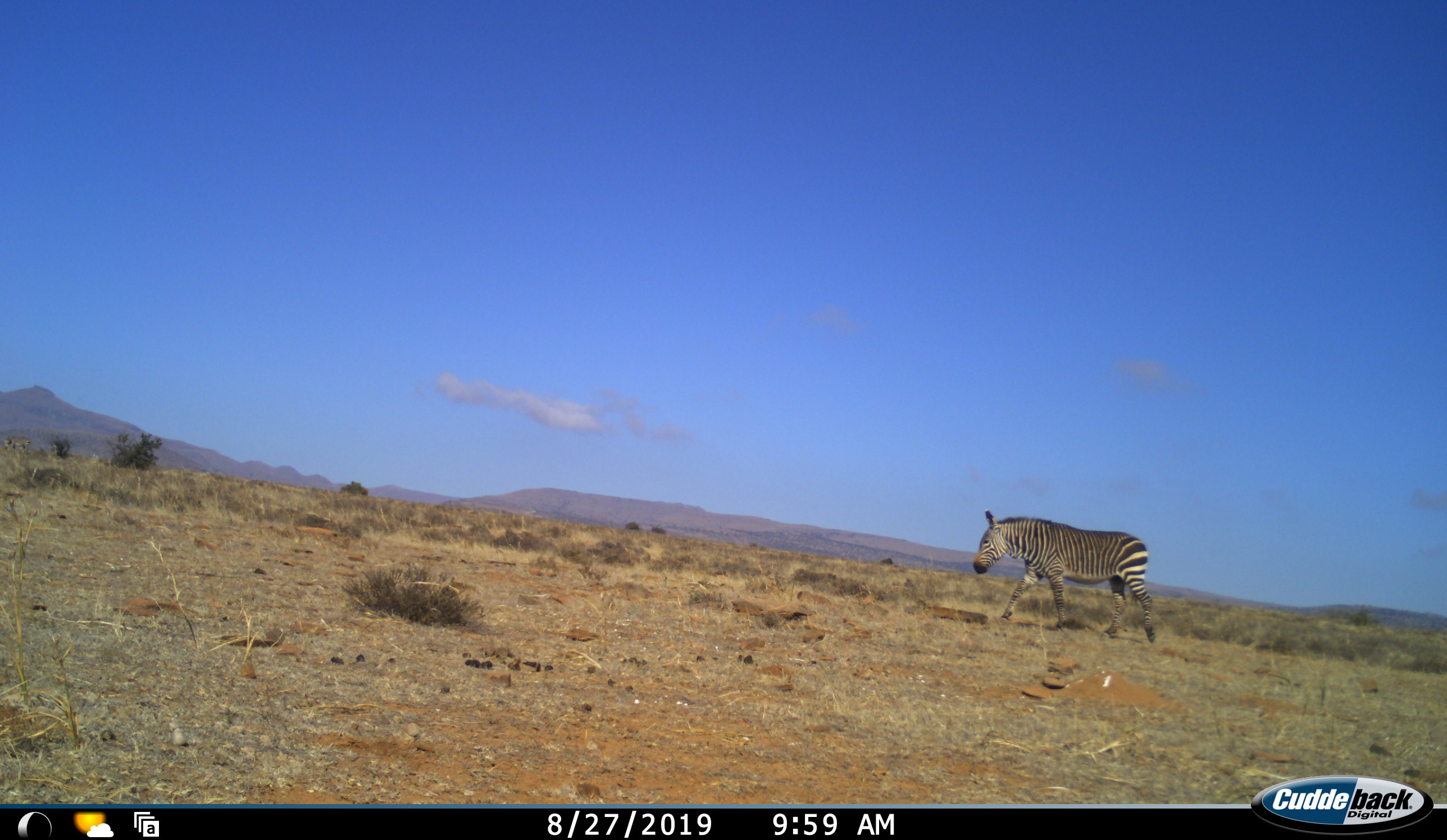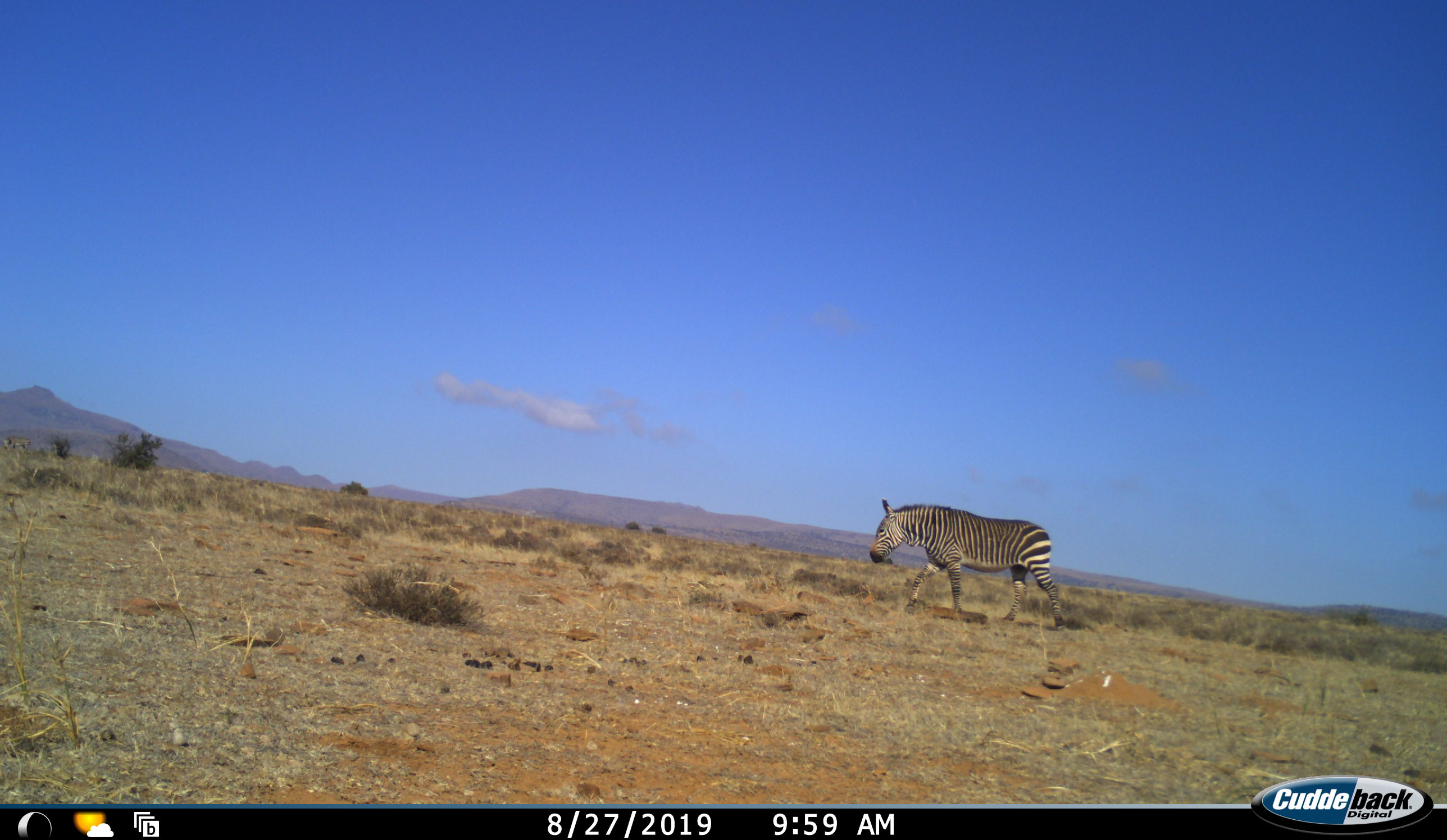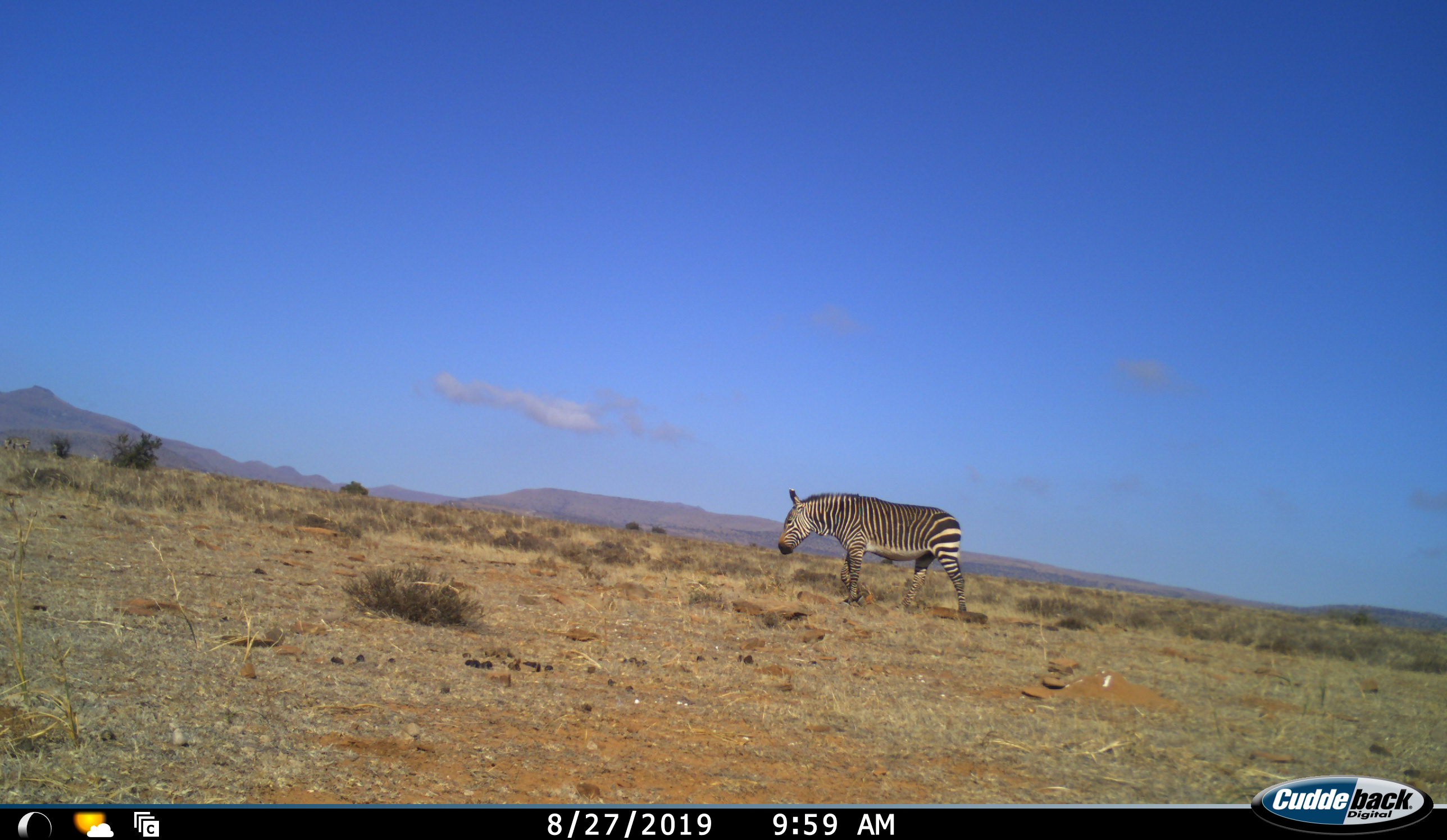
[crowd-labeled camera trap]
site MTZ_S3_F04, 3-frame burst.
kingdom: Animalia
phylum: Chordata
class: Mammalia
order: Perissodactyla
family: Equidae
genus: Equus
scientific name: Equus zebra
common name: mountain zebra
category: zebramountain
Zebramountain (mountain zebra) (Equus zebra), count 1. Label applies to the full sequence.